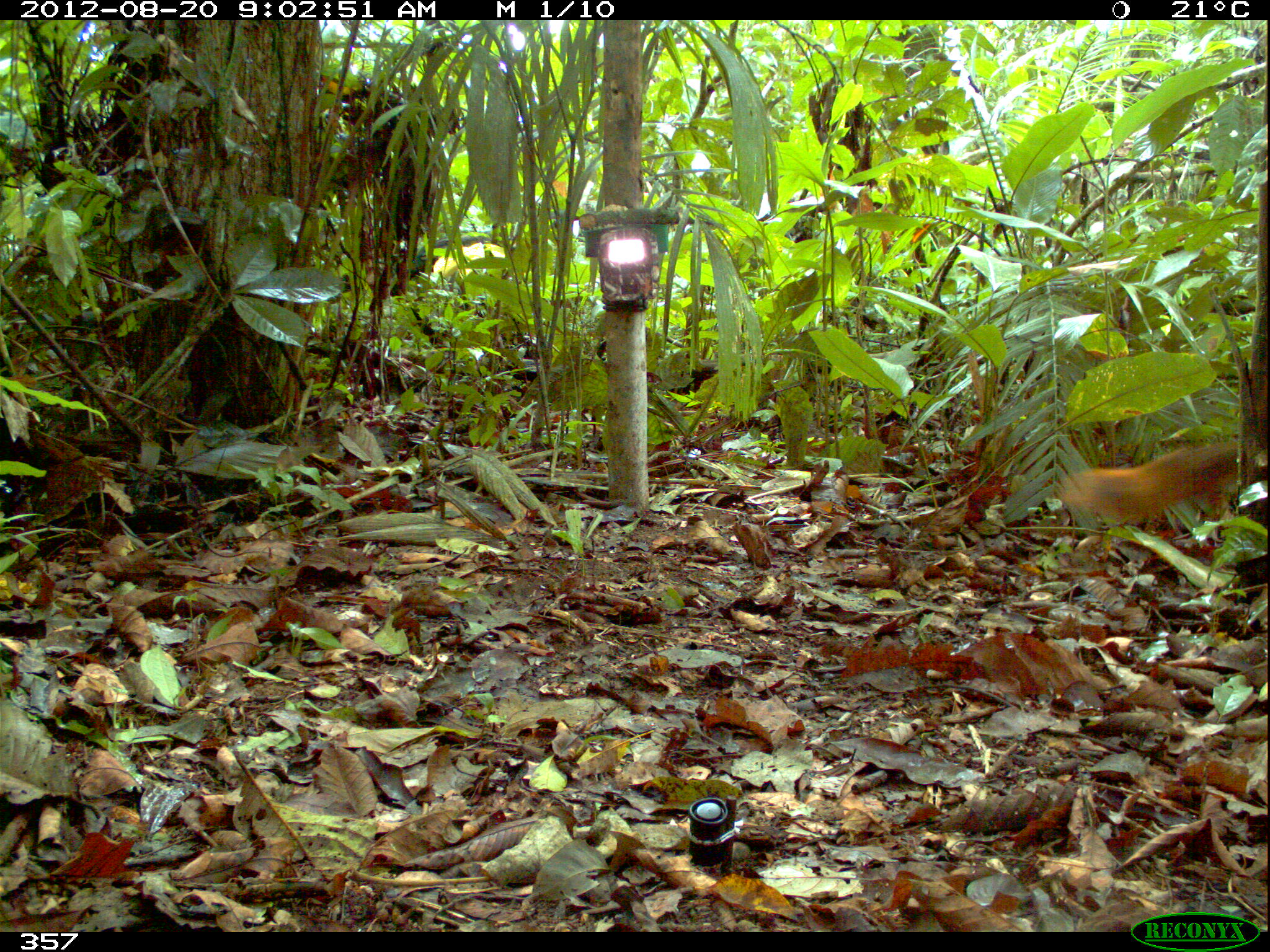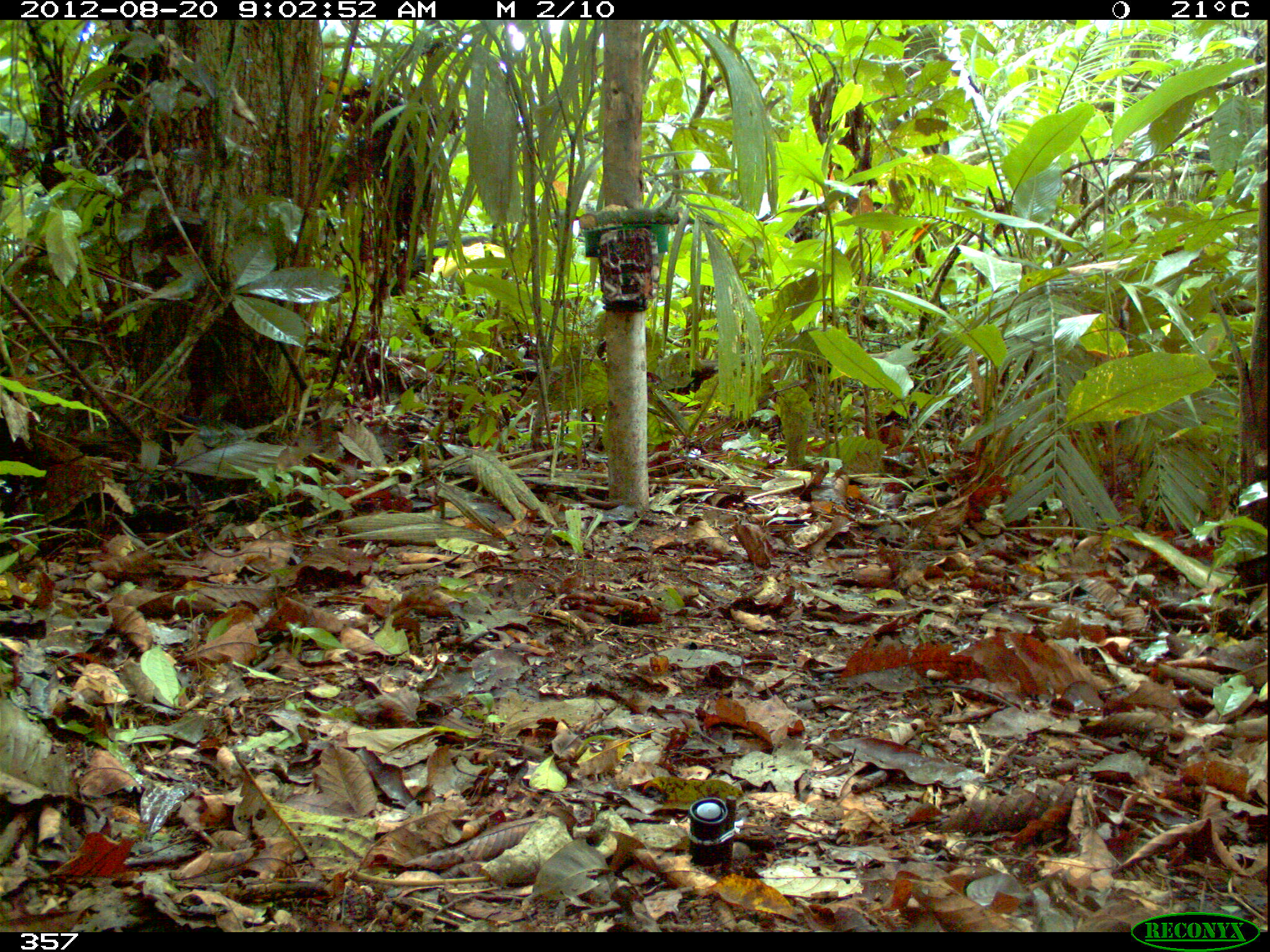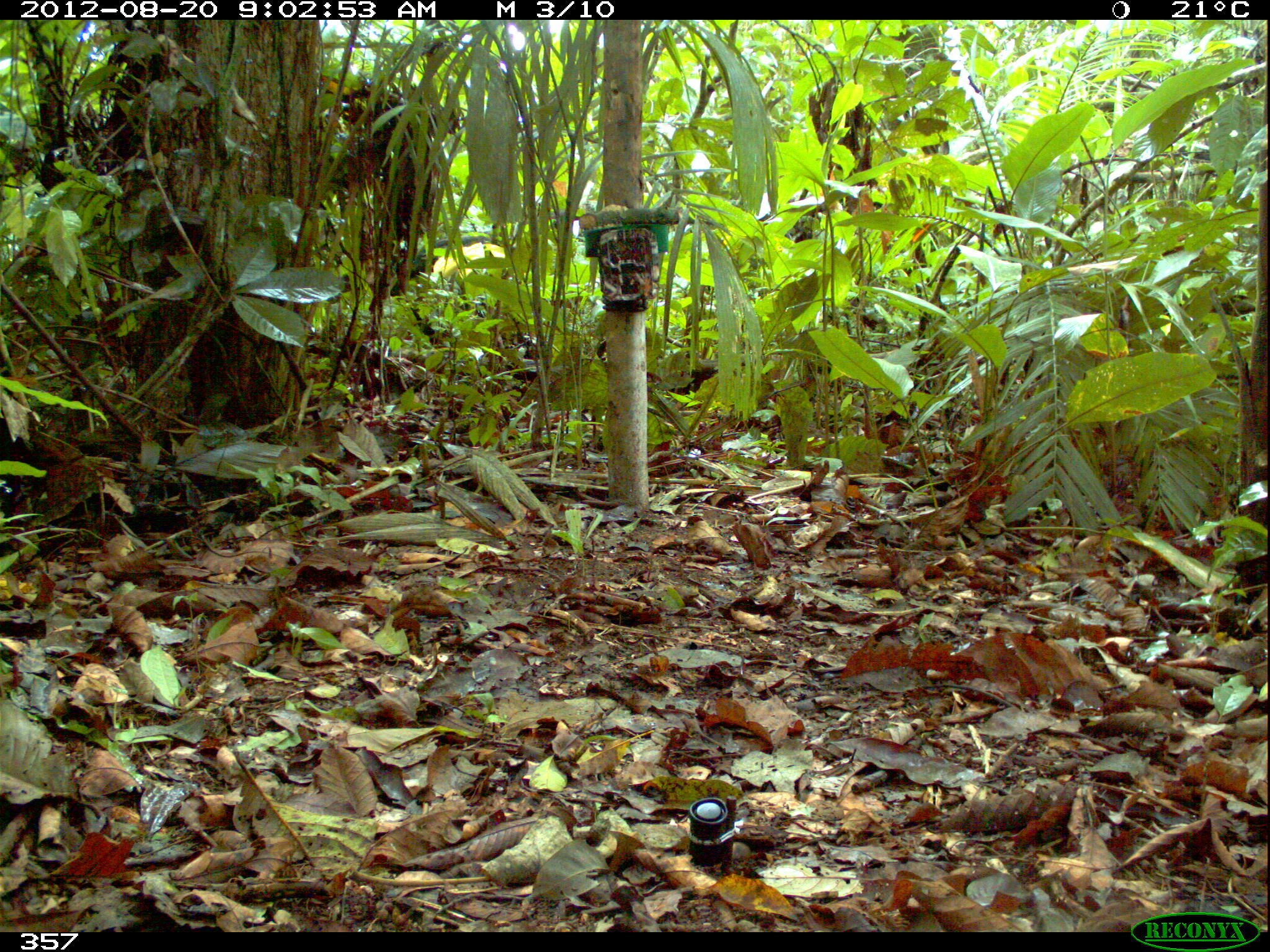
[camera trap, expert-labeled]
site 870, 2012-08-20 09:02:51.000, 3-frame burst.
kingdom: Animalia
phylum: Chordata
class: Mammalia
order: Rodentia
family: Sciuridae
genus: Sciurus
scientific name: Sciurus spadiceus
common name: southern amazon red squirrel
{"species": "Sciurus spadiceus (southern amazon red squirrel)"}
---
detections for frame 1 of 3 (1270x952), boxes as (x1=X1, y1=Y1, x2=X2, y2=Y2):
sciurus spadiceus: (x1=1051, y1=438, x2=1238, y2=528)